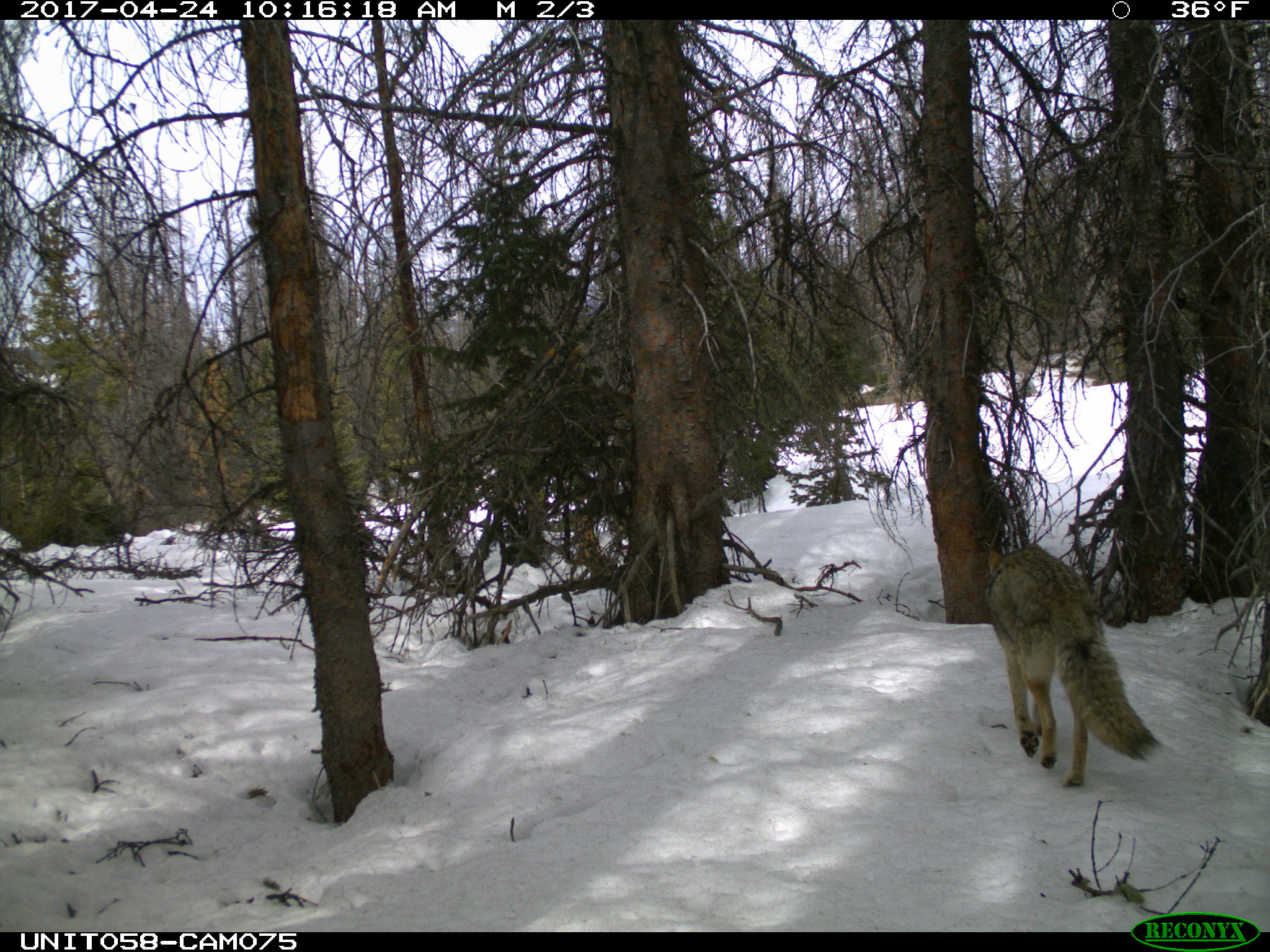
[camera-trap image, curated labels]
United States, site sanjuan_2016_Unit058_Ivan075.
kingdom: Animalia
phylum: Chordata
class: Mammalia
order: Carnivora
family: Canidae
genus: Canis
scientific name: Canis latrans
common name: coyote